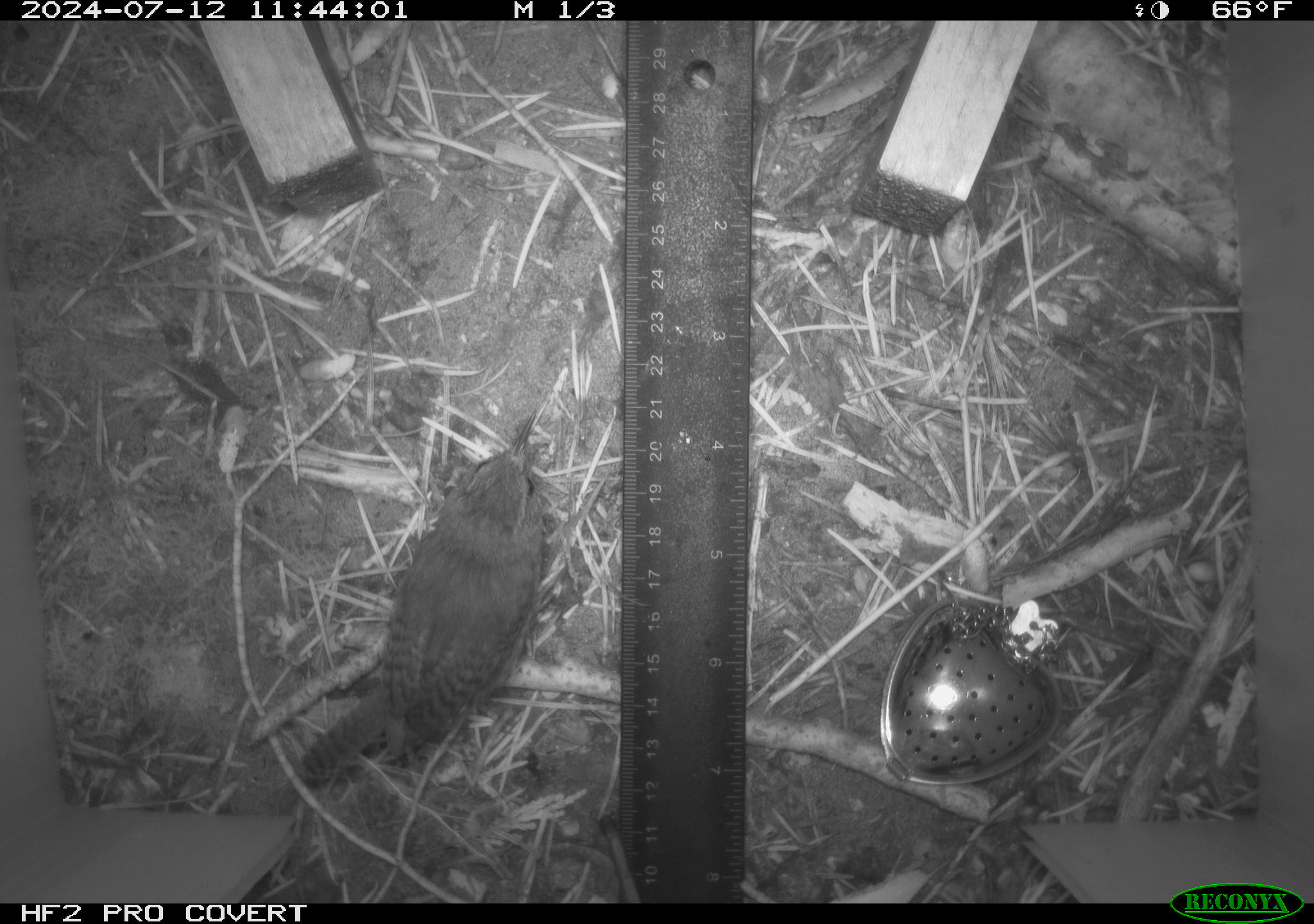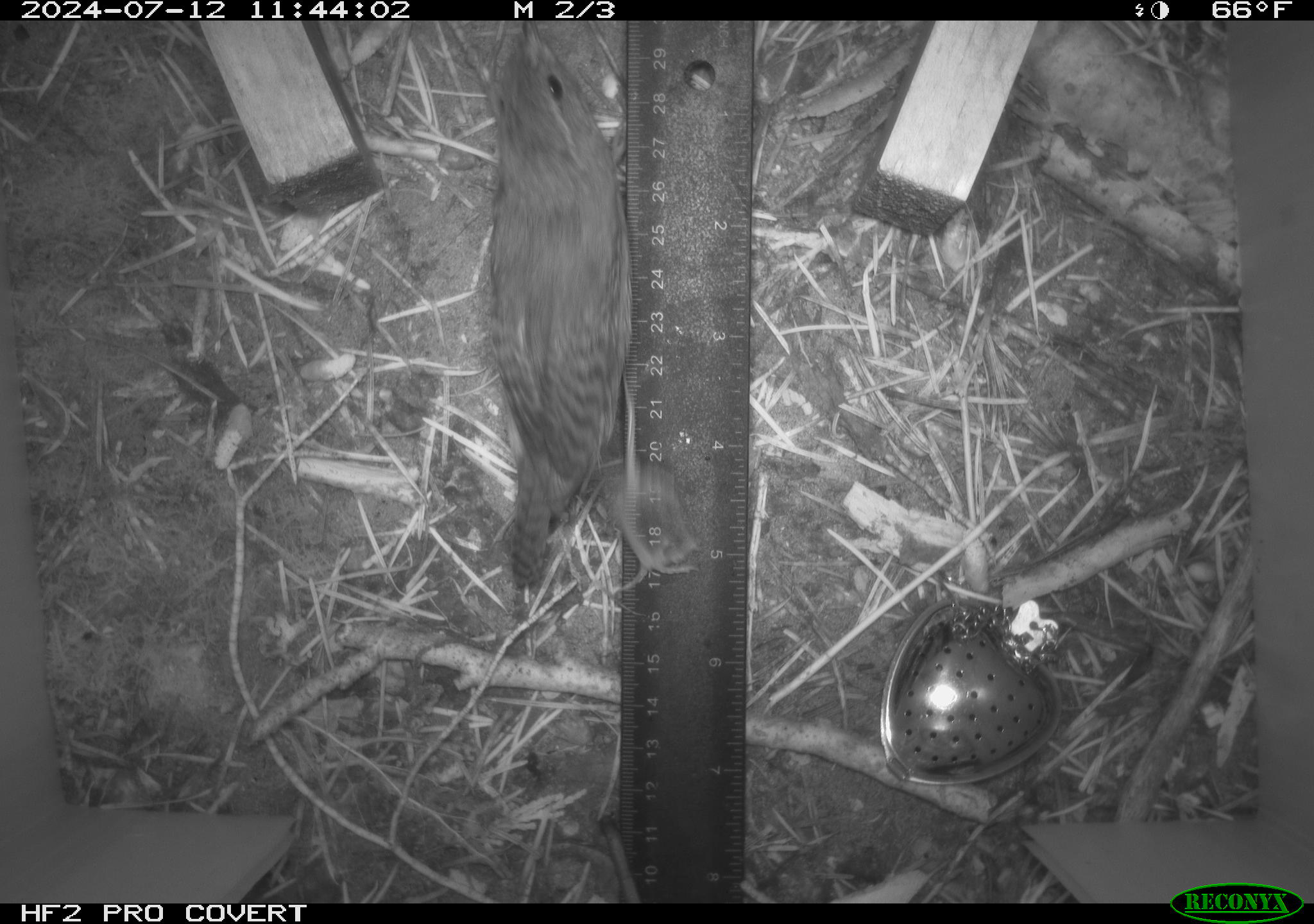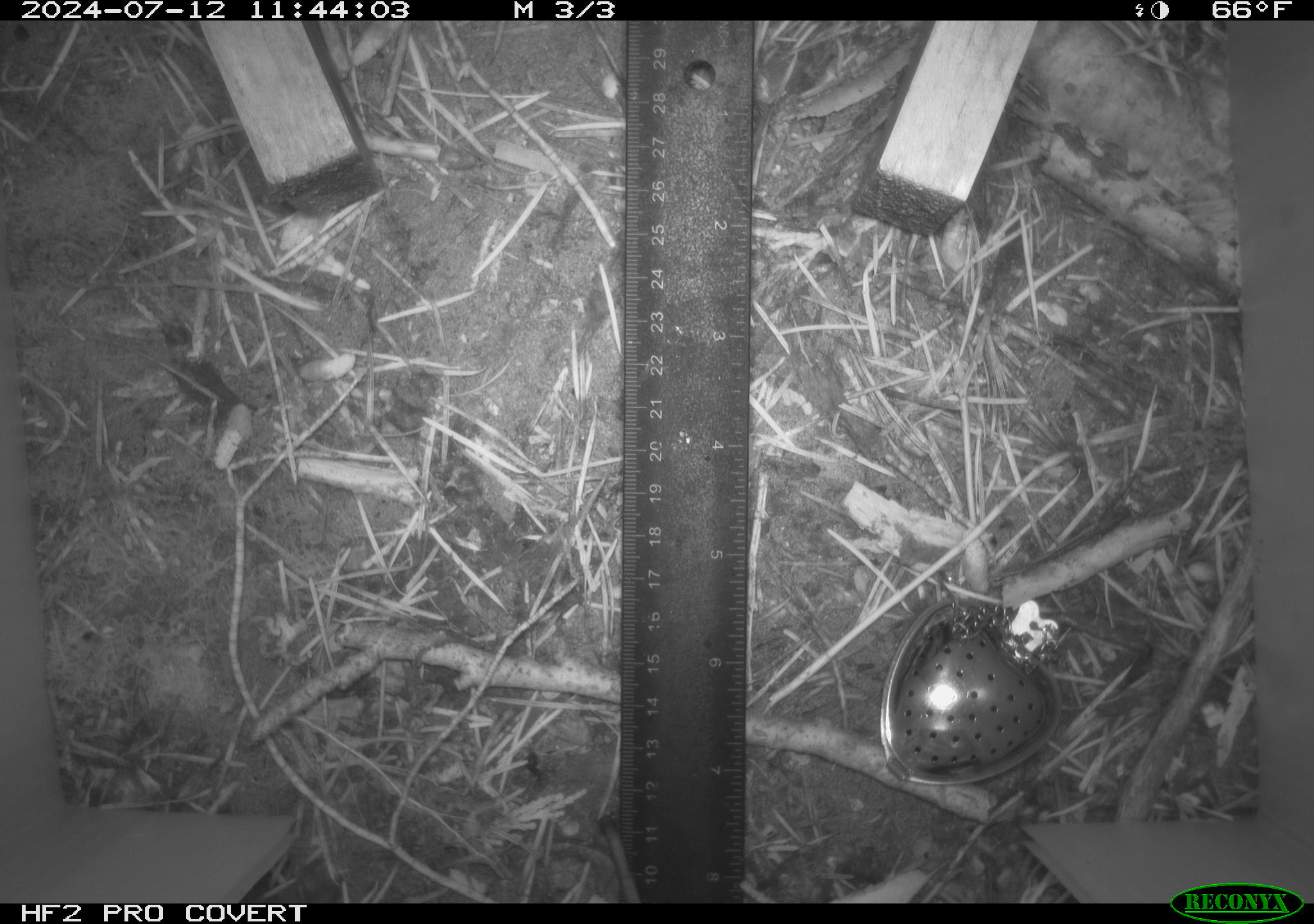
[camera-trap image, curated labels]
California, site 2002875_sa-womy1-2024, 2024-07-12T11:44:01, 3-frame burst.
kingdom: Animalia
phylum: Chordata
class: Aves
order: Passeriformes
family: Troglodytidae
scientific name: Troglodytidae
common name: wren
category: troglodytidae family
Troglodytidae family (wren) (Troglodytidae).